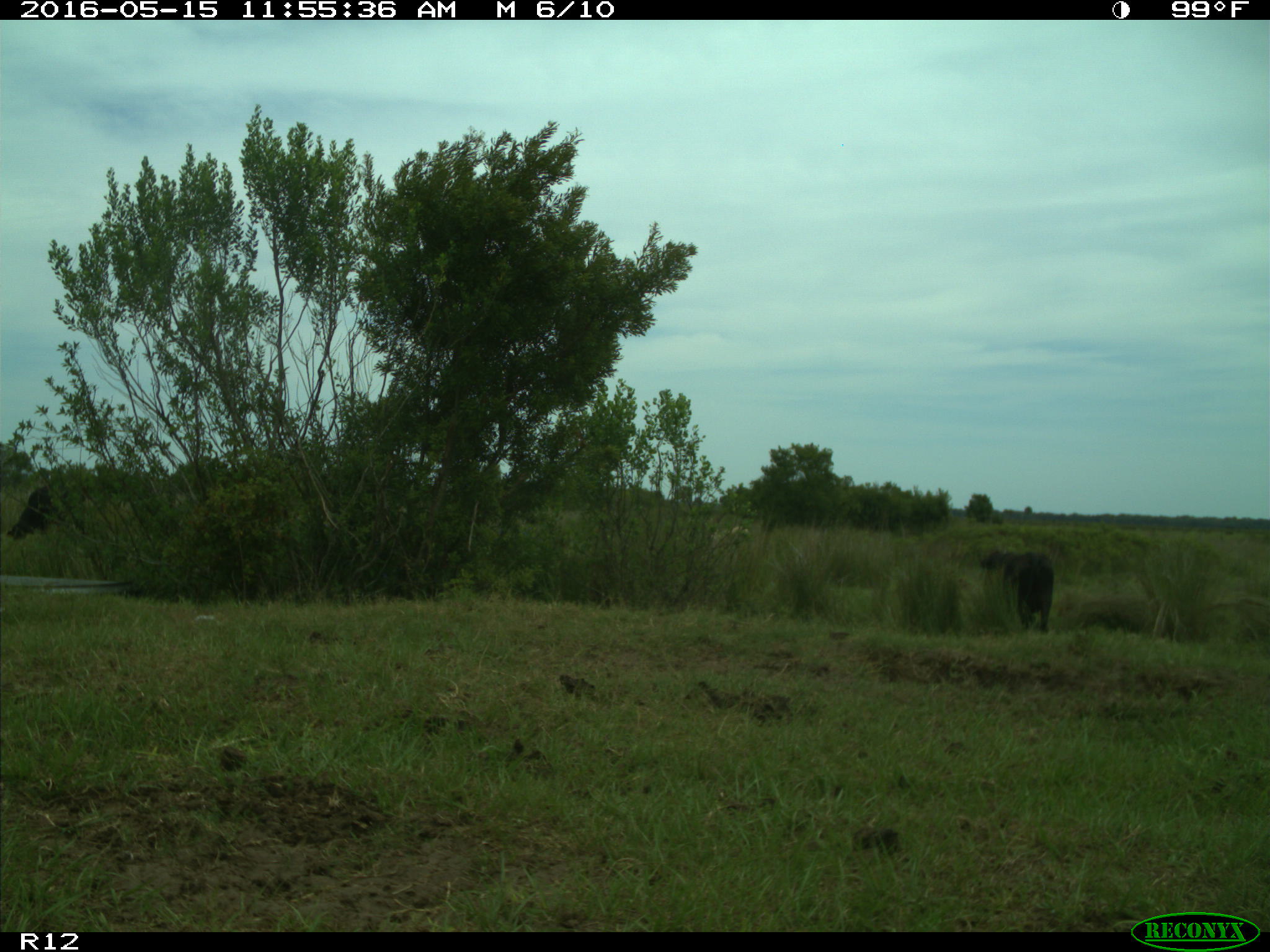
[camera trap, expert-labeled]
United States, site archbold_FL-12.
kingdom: Animalia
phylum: Chordata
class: Mammalia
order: Artiodactyla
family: Bovidae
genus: Bos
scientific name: Bos taurus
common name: domestic cow